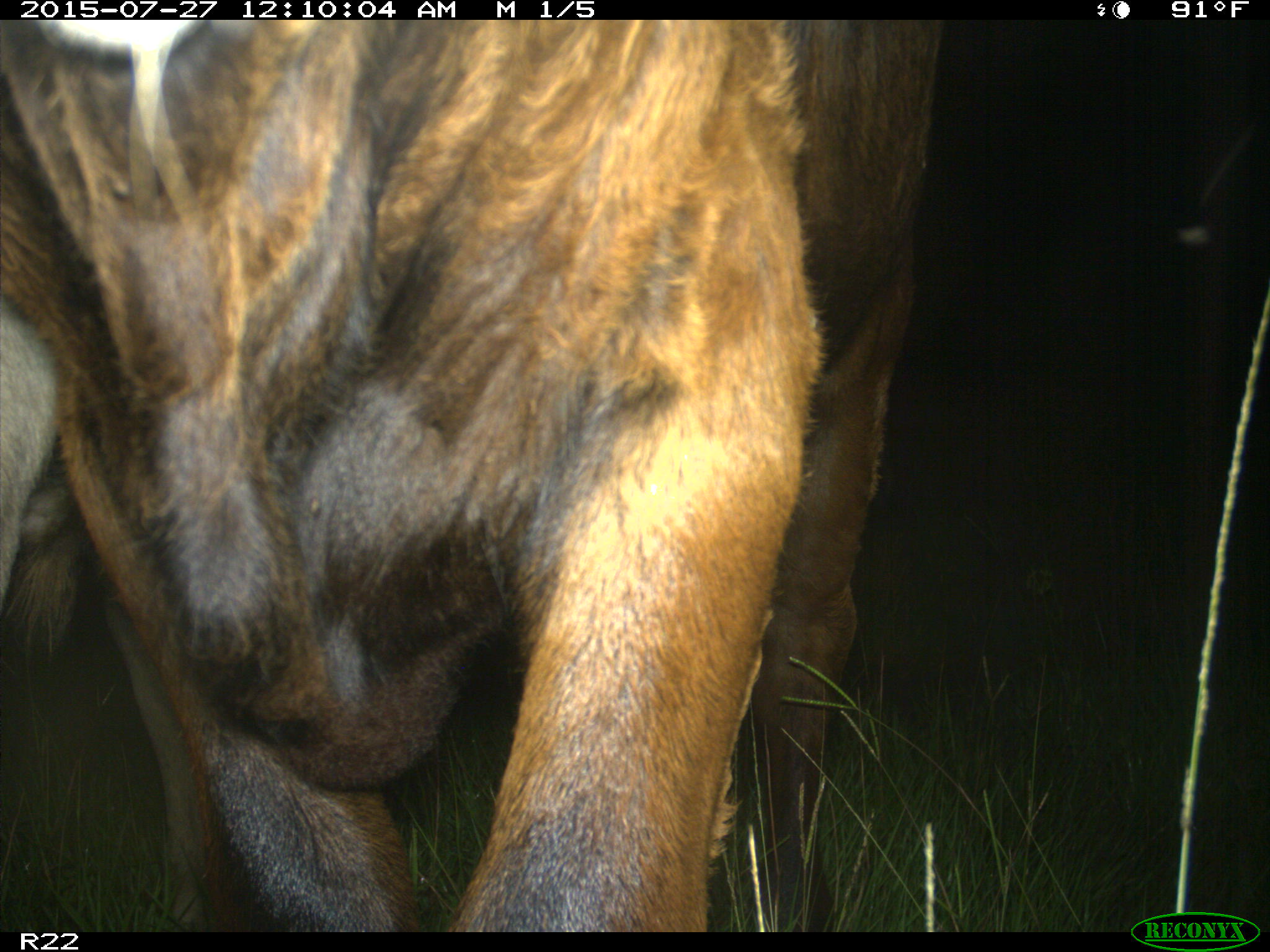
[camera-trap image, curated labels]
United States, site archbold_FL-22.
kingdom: Animalia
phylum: Chordata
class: Mammalia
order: Artiodactyla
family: Bovidae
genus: Bos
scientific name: Bos taurus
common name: domestic cow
Bos taurus (domestic cow).